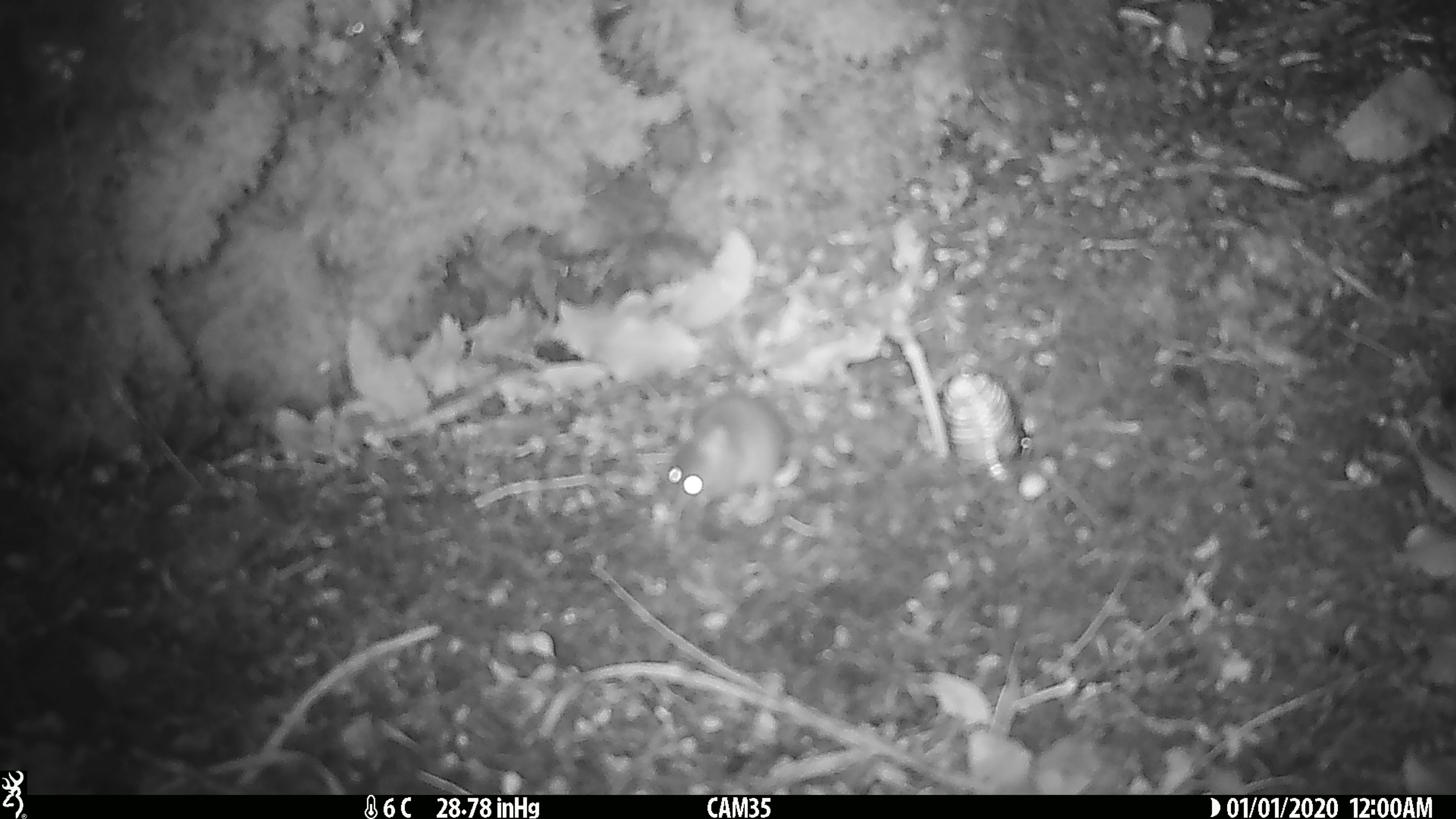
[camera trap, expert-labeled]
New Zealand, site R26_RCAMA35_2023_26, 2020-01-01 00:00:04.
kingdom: Animalia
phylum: Chordata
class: Mammalia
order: Rodentia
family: Muridae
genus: Mus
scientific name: Mus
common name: mouse